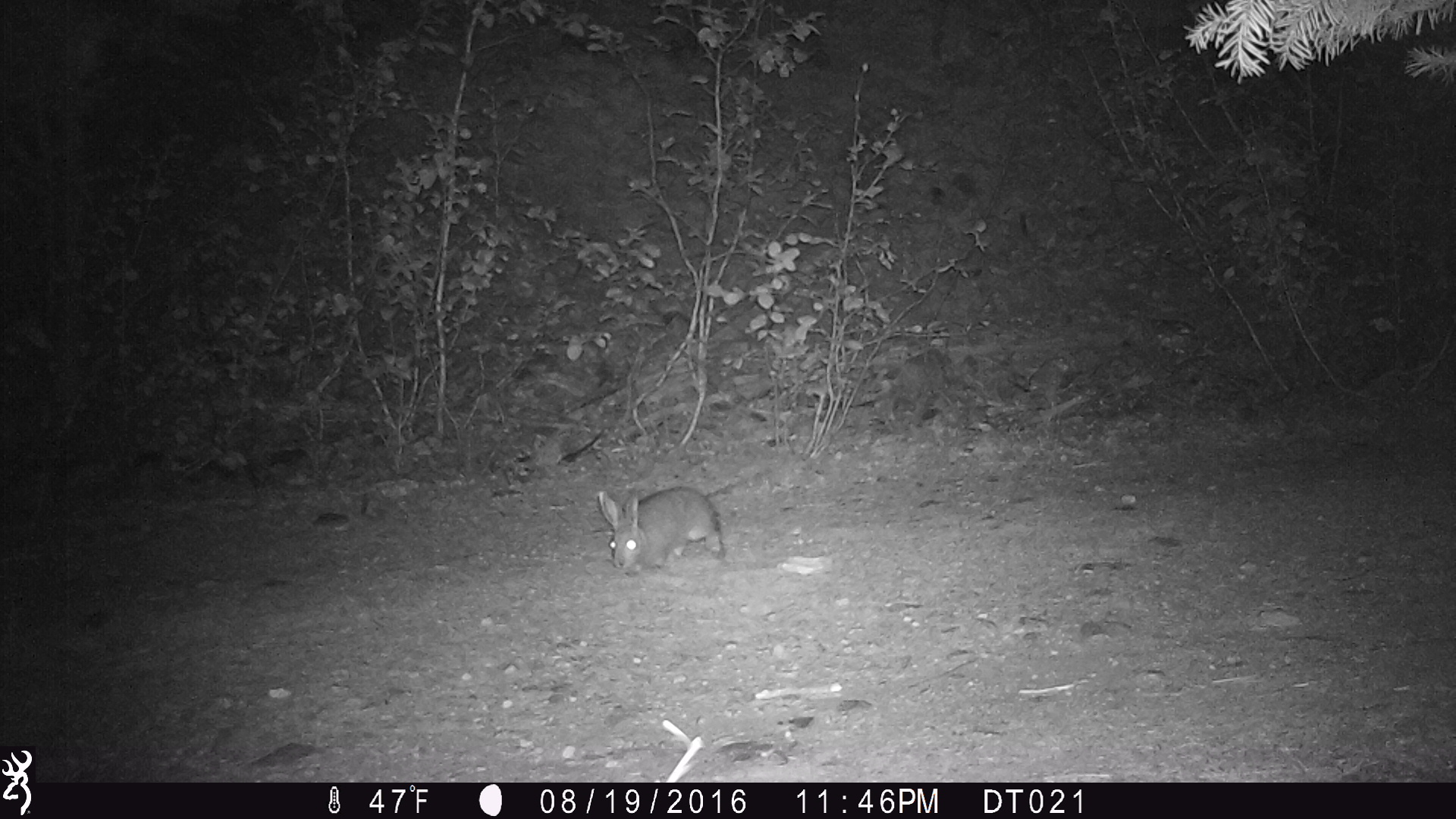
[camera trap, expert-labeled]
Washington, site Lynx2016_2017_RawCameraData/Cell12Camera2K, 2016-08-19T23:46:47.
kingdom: Animalia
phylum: Chordata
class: Mammalia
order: Lagomorpha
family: Leporidae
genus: Lepus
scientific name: Lepus americanus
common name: snowshoe hare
Lepus americanus (snowshoe hare). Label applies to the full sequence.